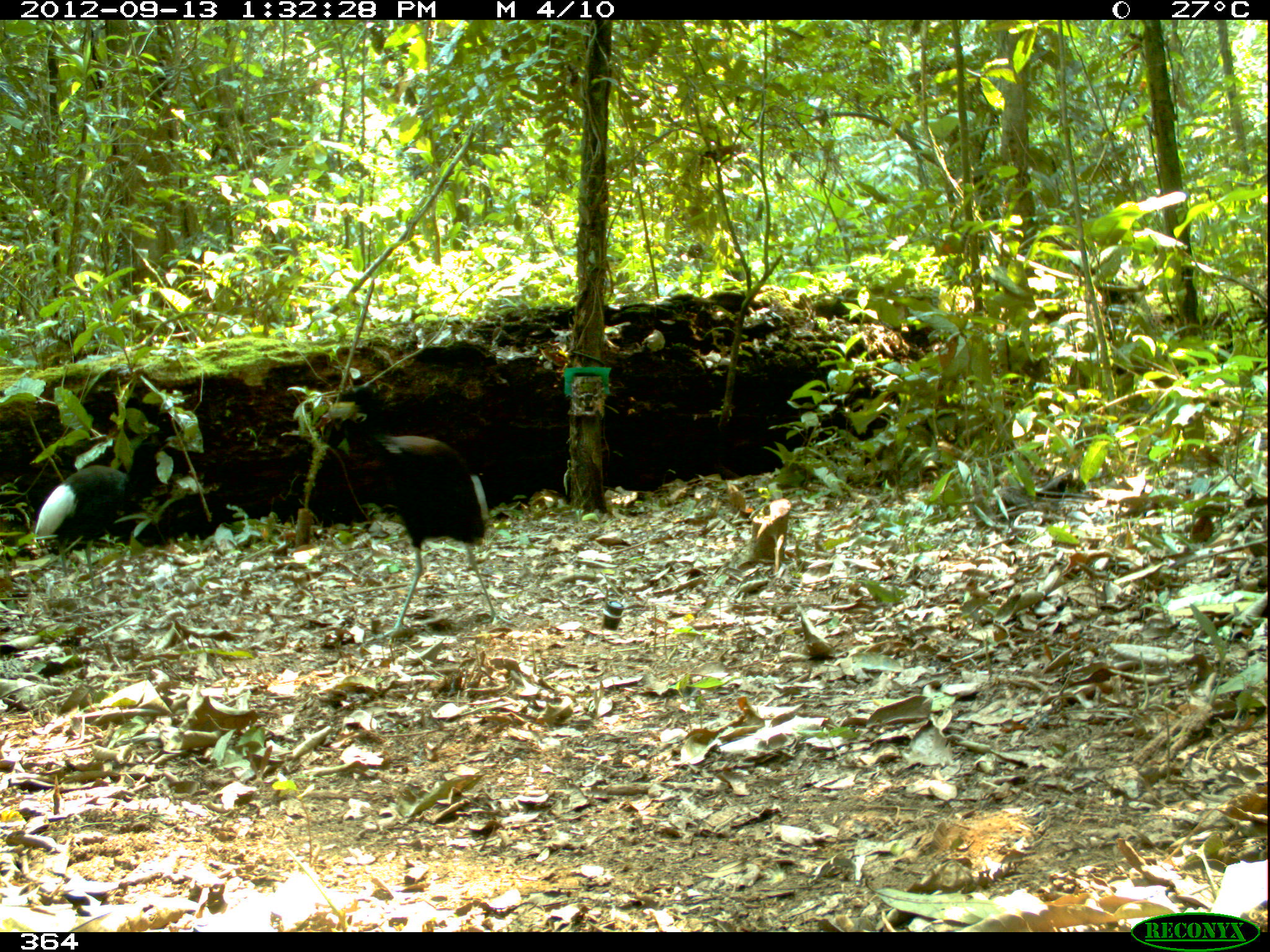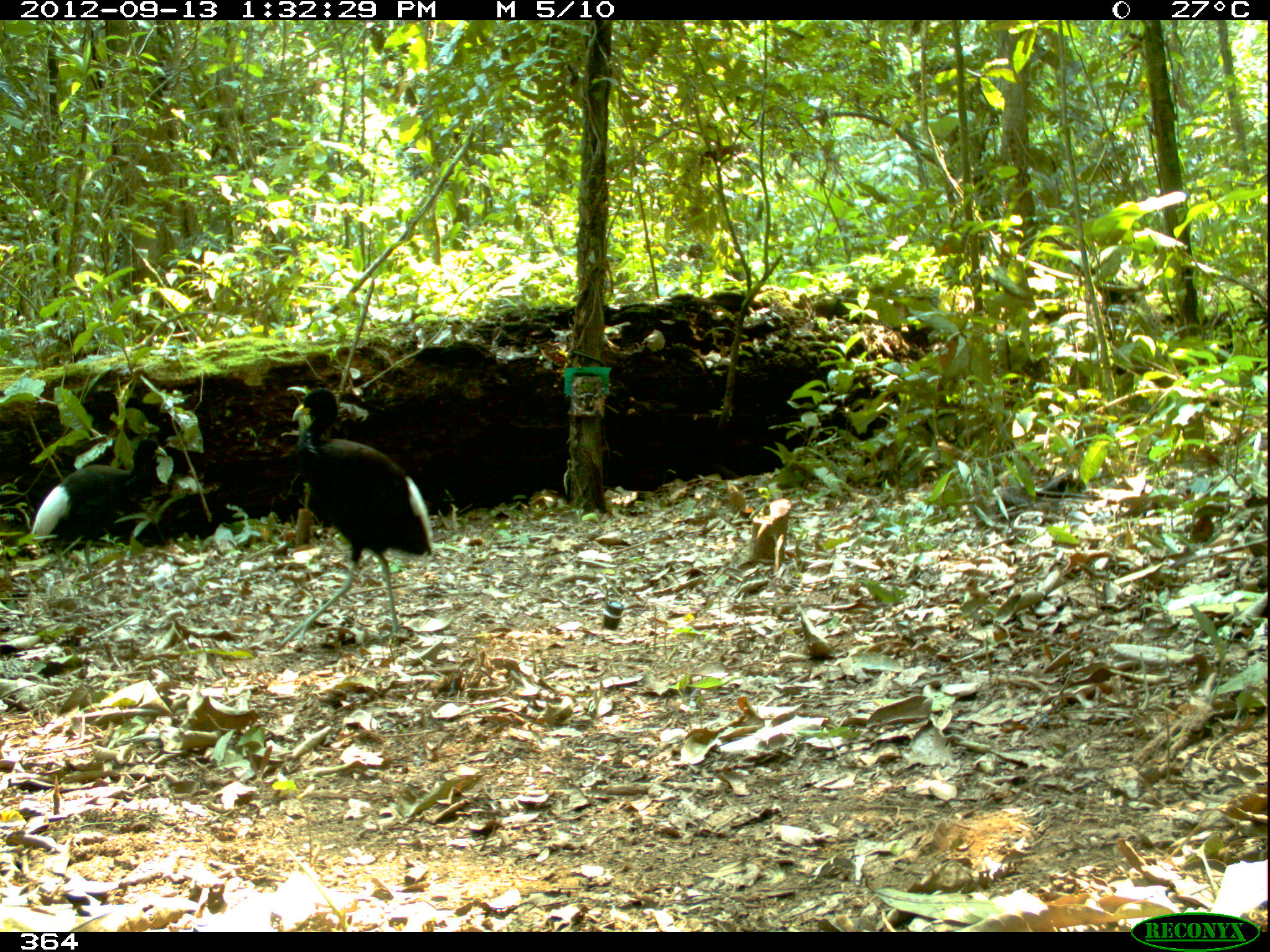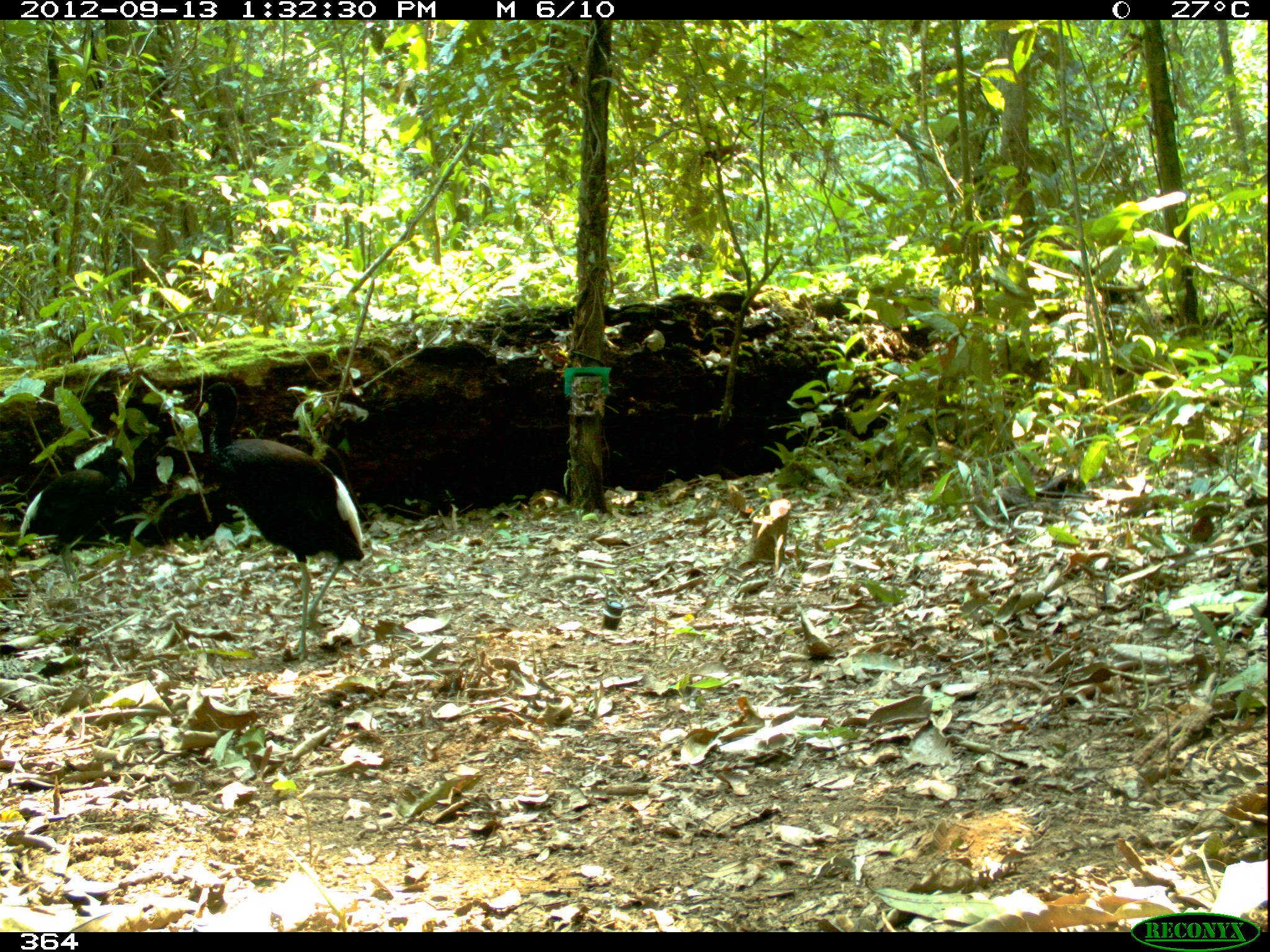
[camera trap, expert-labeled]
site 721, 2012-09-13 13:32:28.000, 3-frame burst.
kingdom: Animalia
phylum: Chordata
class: Aves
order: Gruiformes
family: Psophiidae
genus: Psophia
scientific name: Psophia leucoptera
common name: pale-winged trumpeter